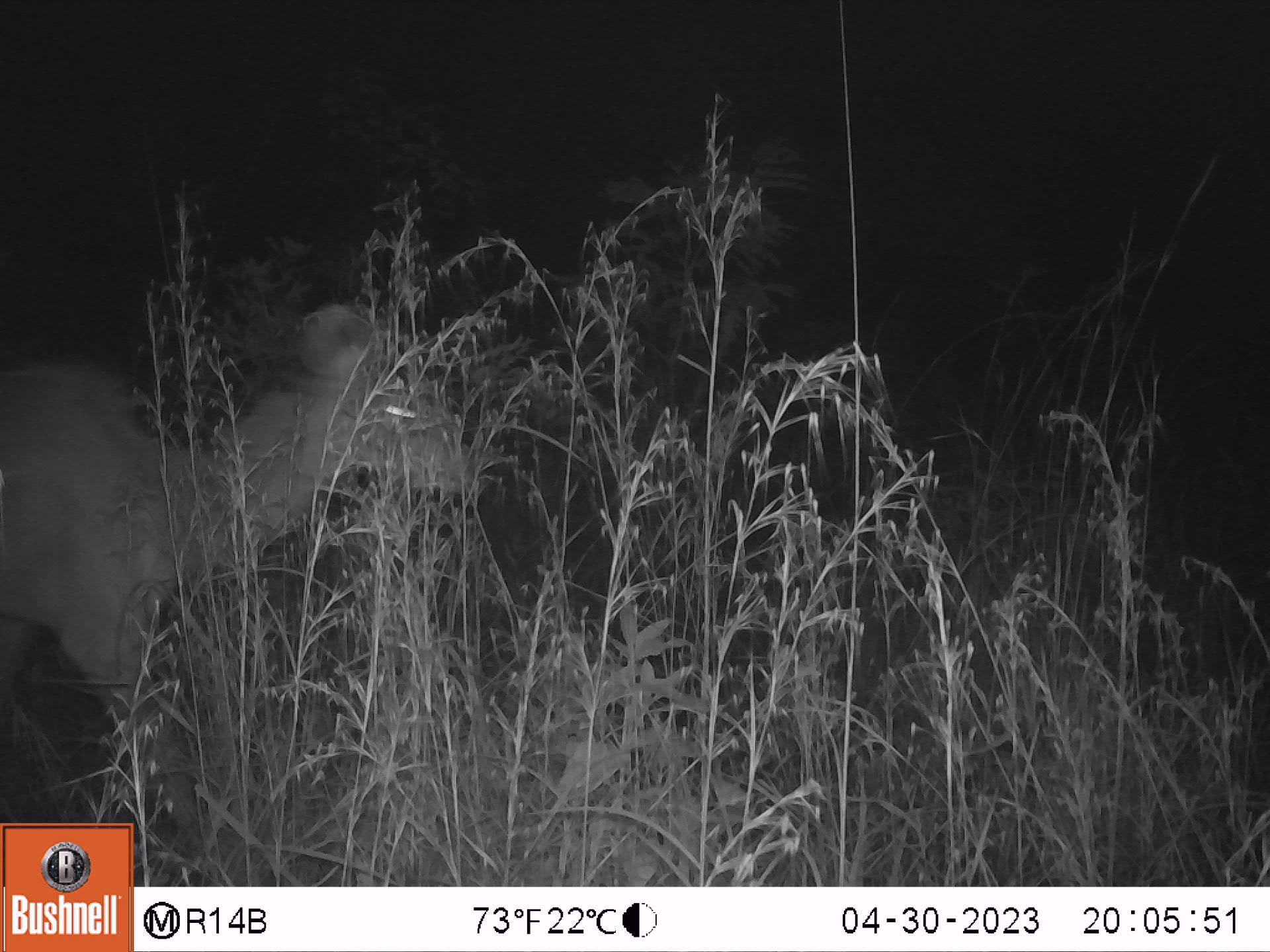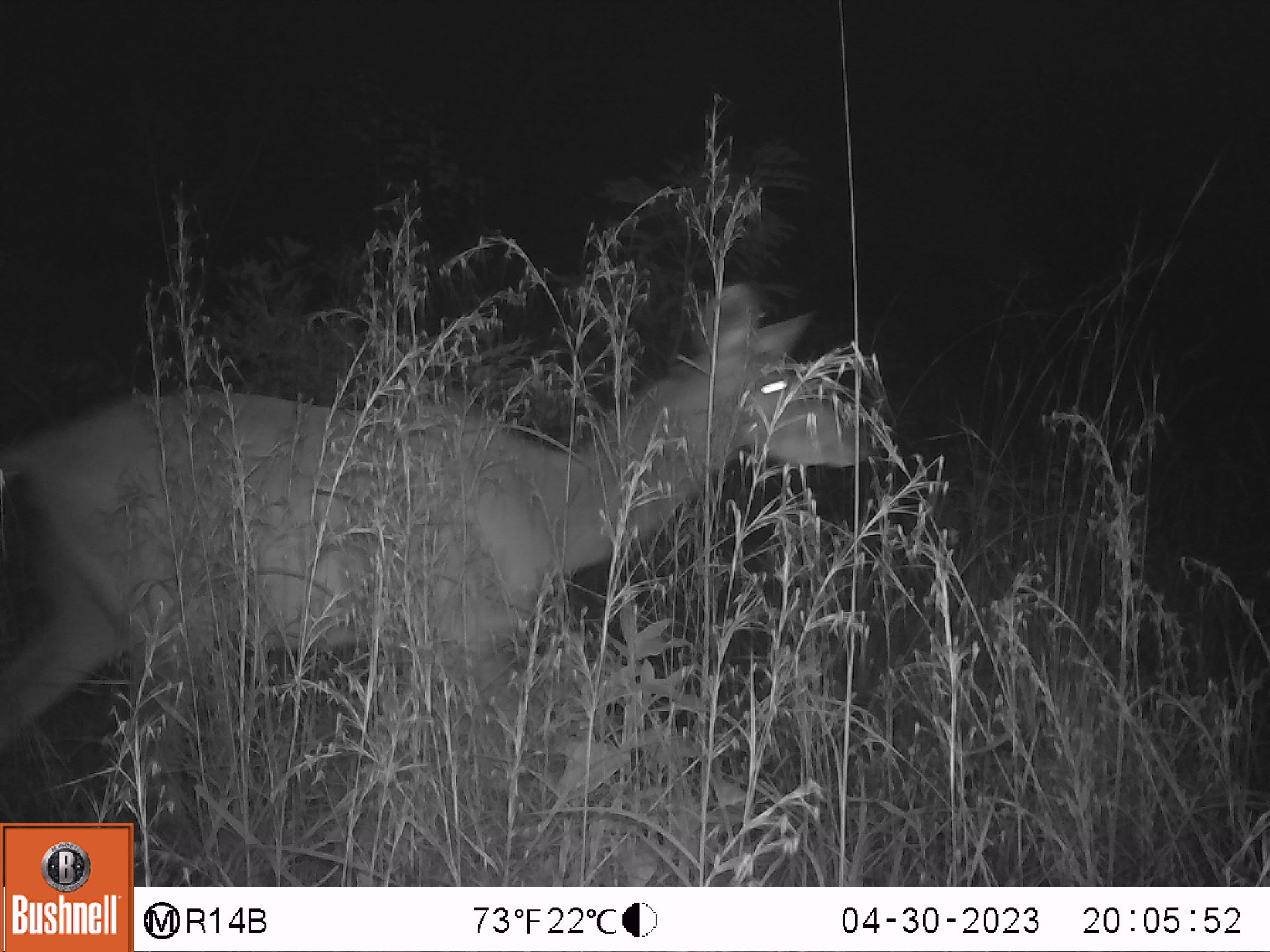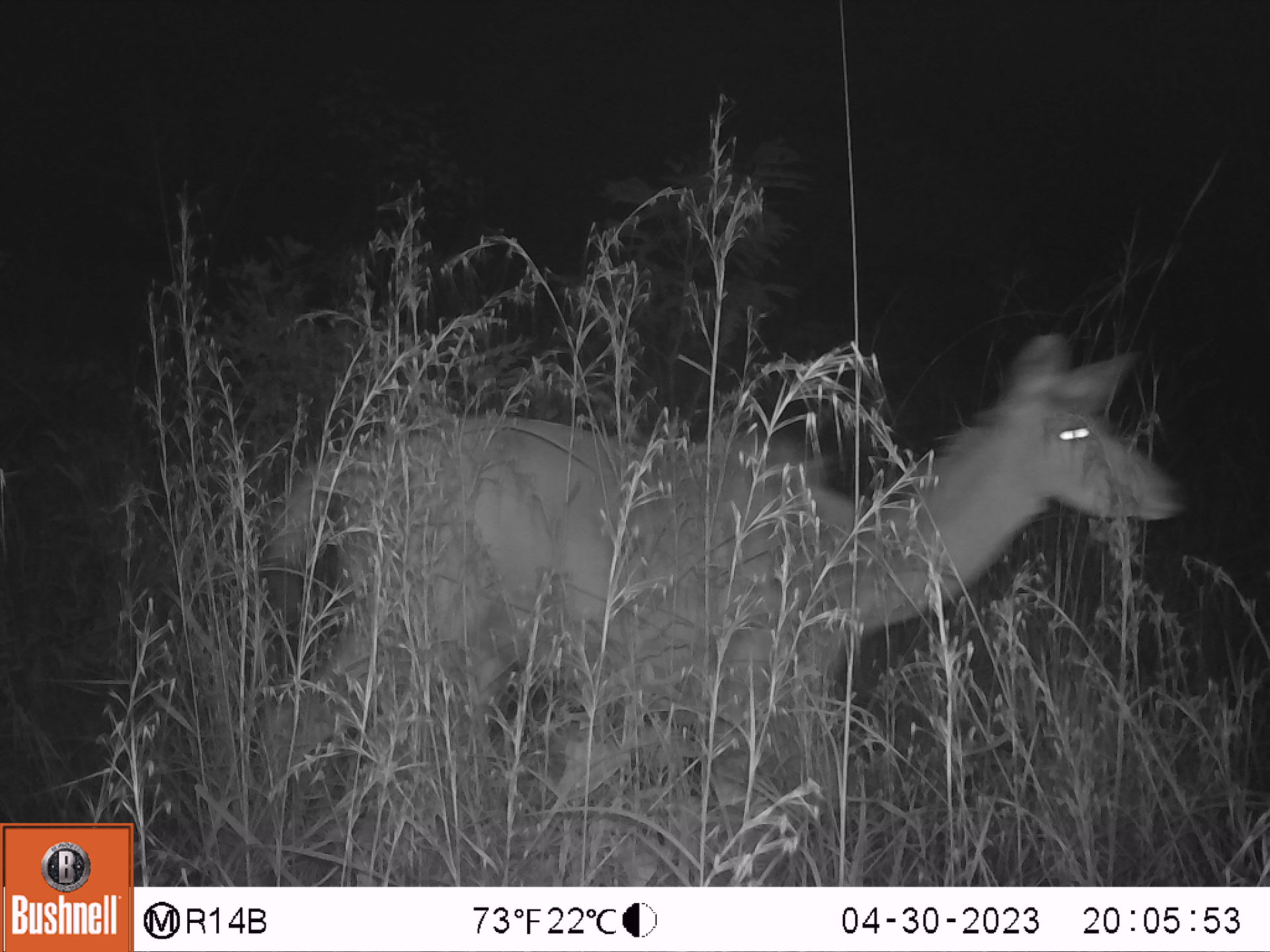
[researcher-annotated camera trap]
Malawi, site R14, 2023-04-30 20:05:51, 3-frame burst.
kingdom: Animalia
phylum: Chordata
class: Mammalia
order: Artiodactyla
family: Bovidae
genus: Tragelaphus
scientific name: Tragelaphus strepsiceros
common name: greater kudu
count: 1